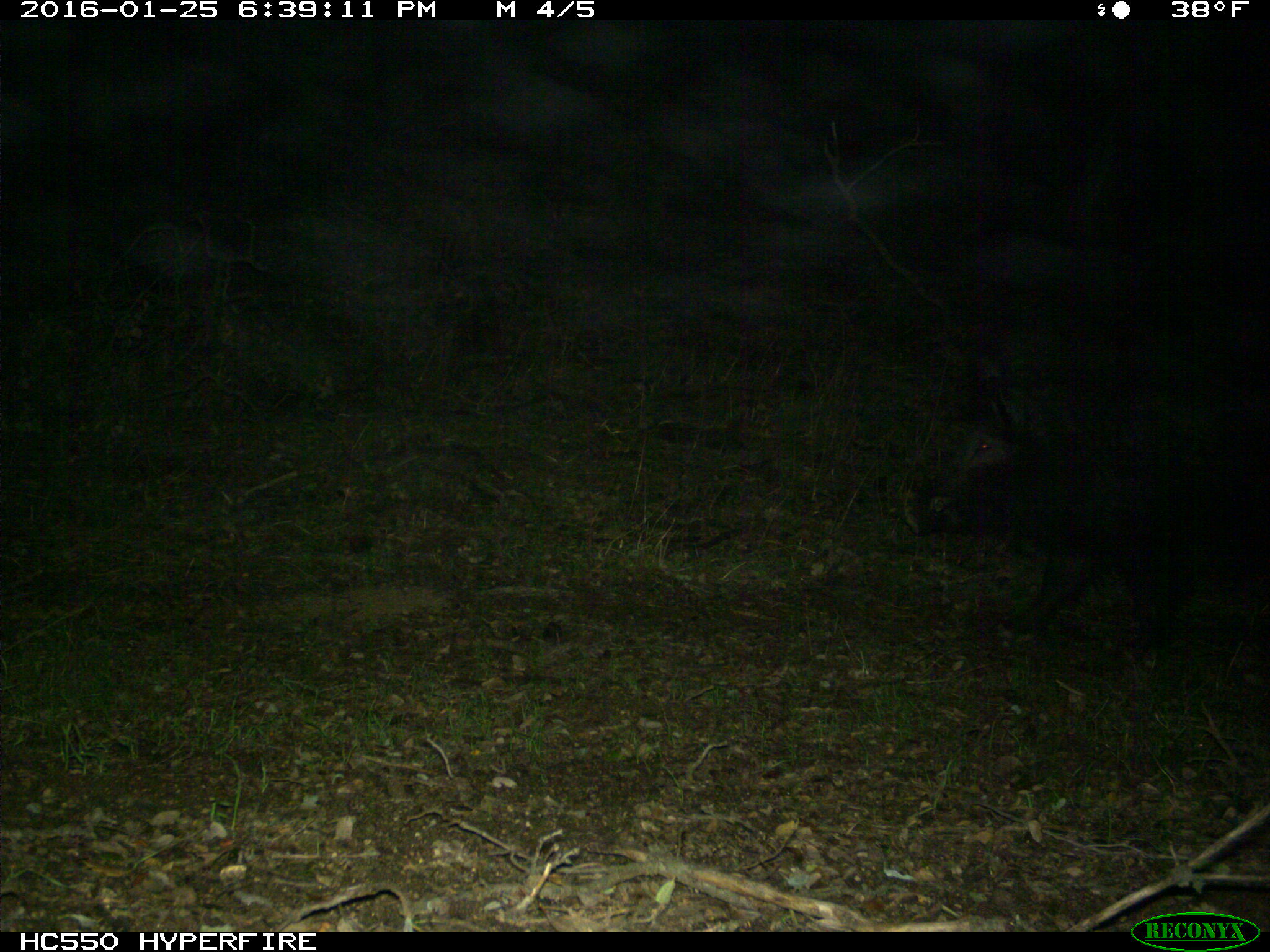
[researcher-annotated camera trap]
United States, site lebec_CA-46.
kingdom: Animalia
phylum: Chordata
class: Mammalia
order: Artiodactyla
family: Suidae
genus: Sus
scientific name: Sus scrofa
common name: wild boar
Sus scrofa (wild boar).